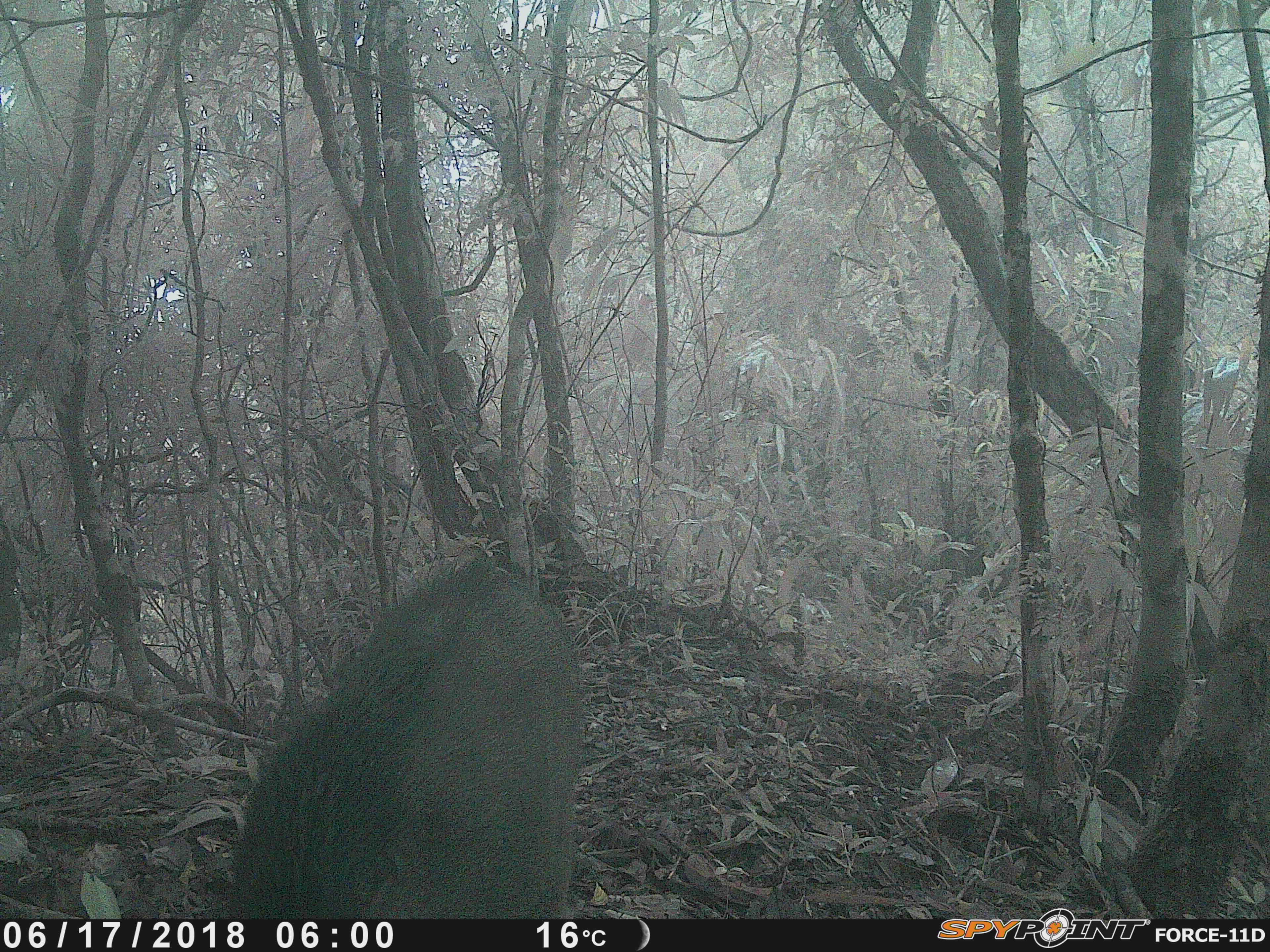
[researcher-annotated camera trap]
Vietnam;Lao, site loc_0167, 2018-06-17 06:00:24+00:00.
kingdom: Animalia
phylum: Chordata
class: Mammalia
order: Artiodactyla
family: Suidae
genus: Sus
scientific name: Sus scrofa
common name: eurasian wild pig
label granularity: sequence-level